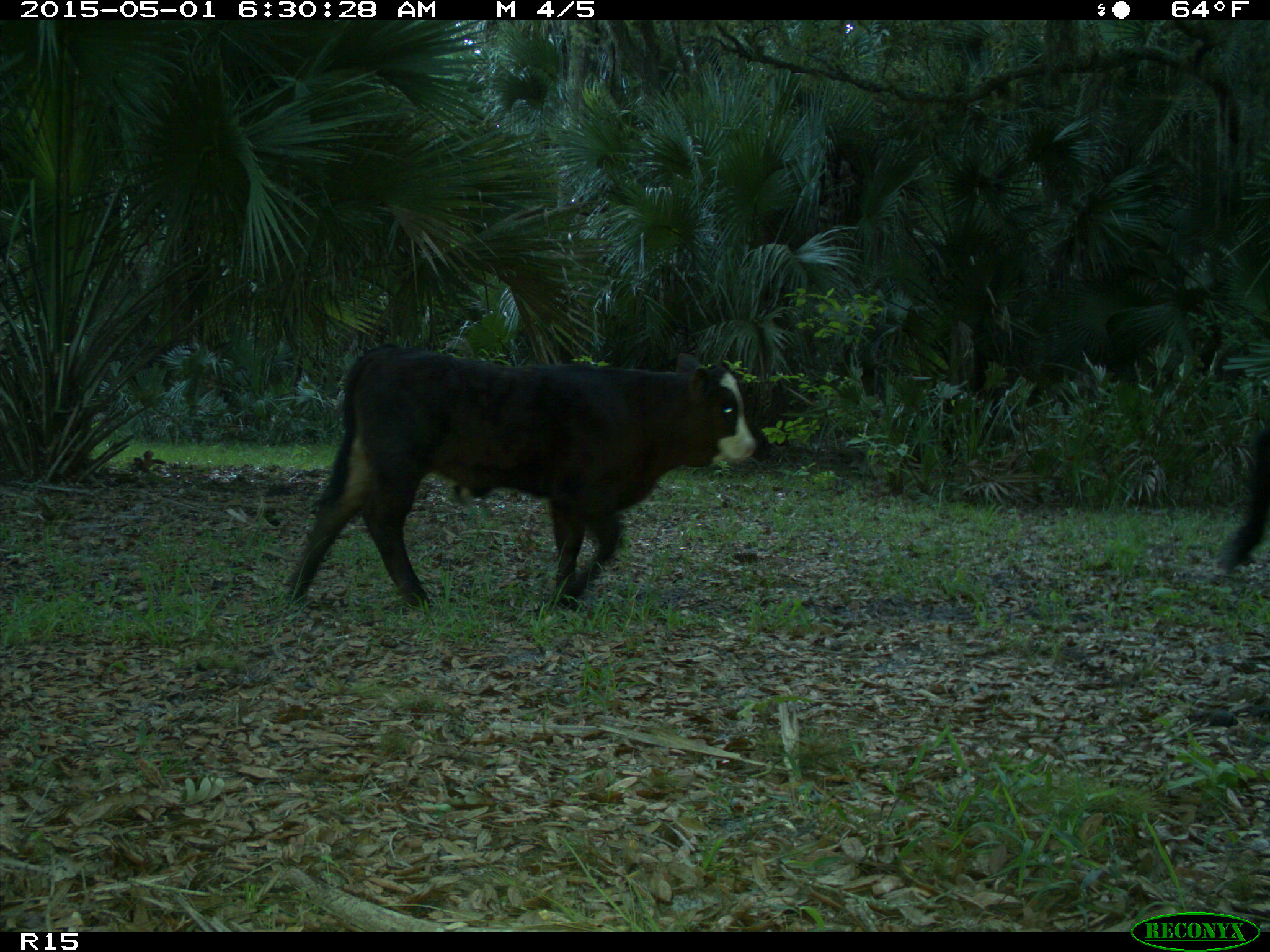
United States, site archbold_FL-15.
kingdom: Animalia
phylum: Chordata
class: Mammalia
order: Artiodactyla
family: Bovidae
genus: Bos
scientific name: Bos taurus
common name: domestic cow